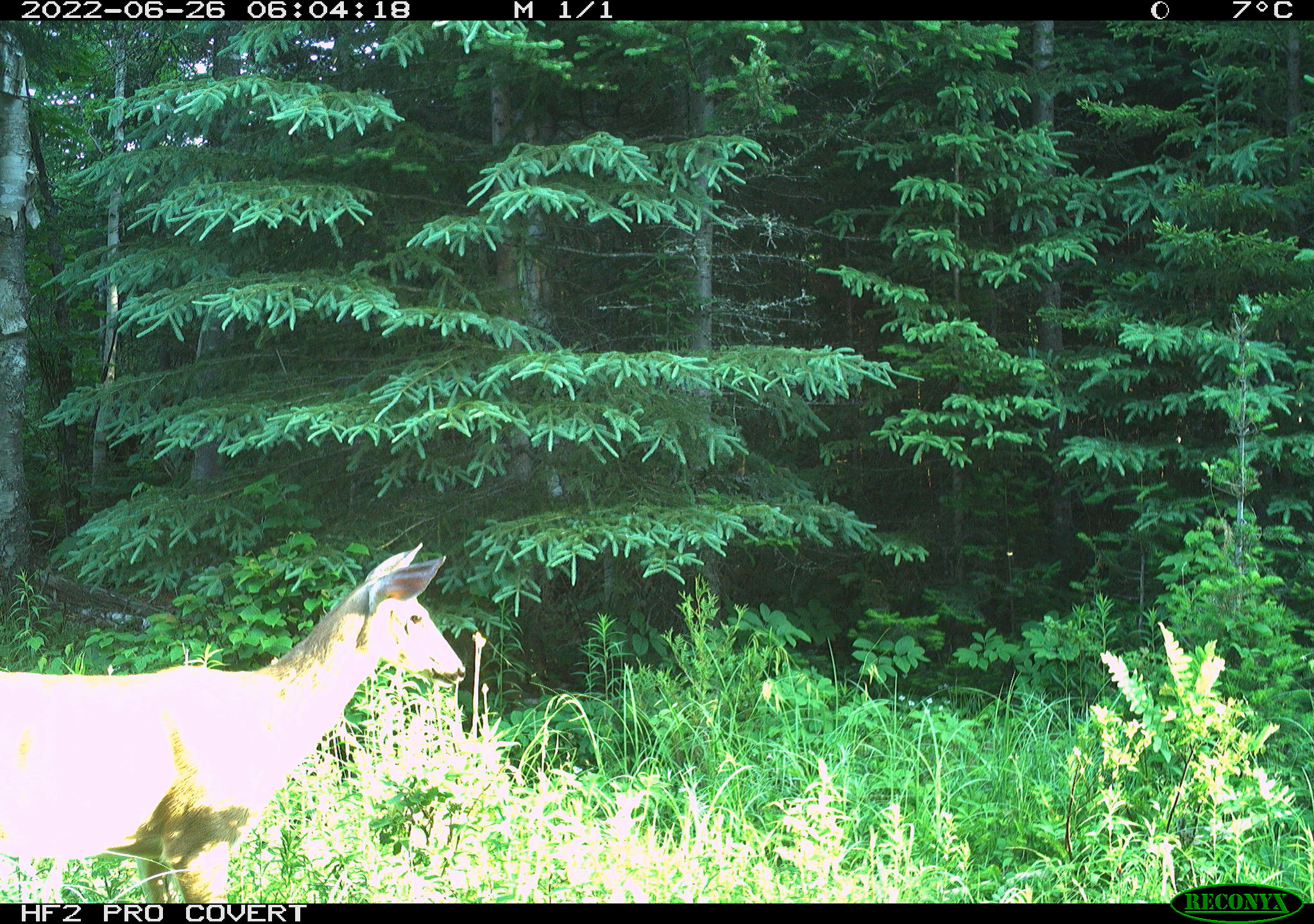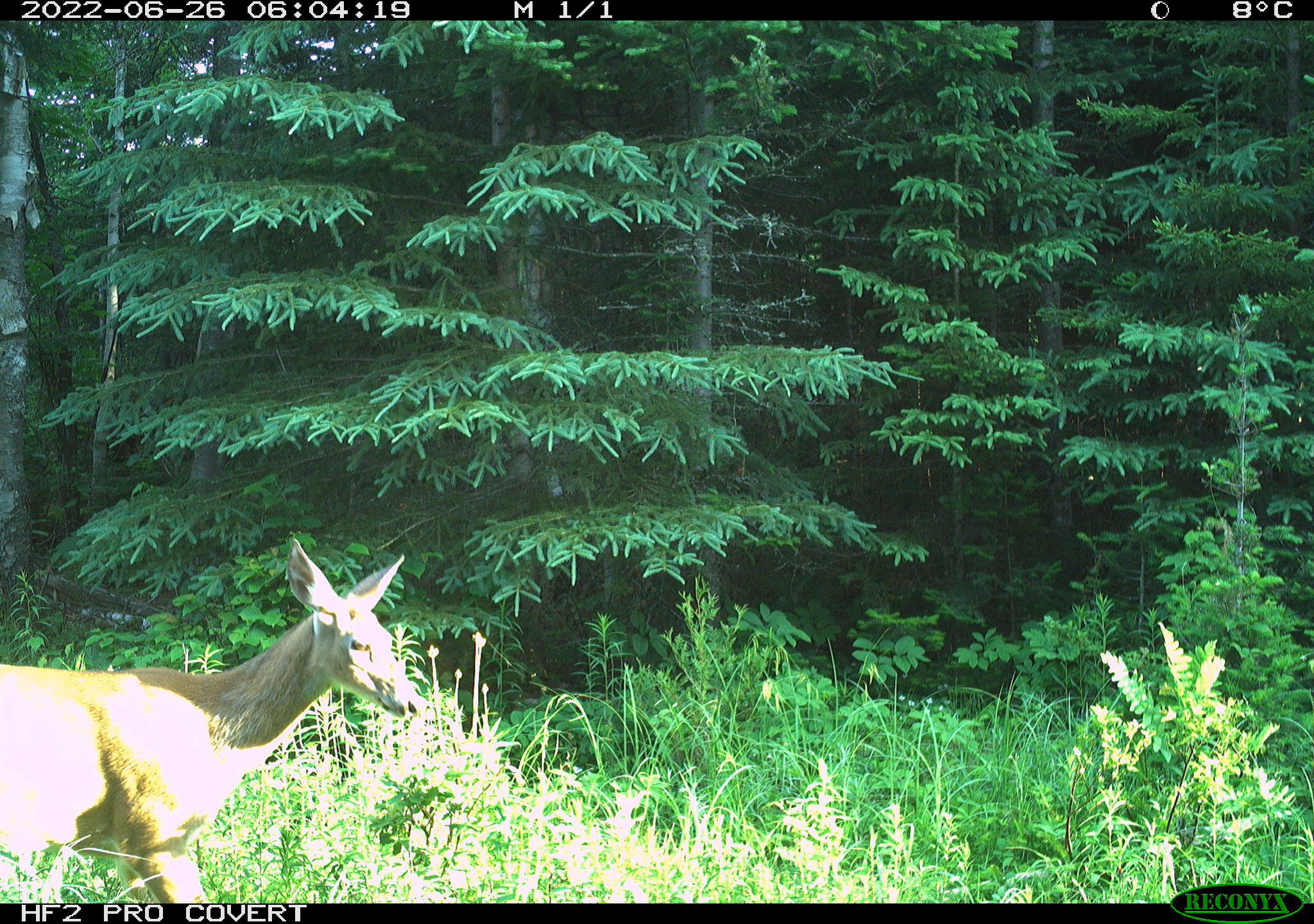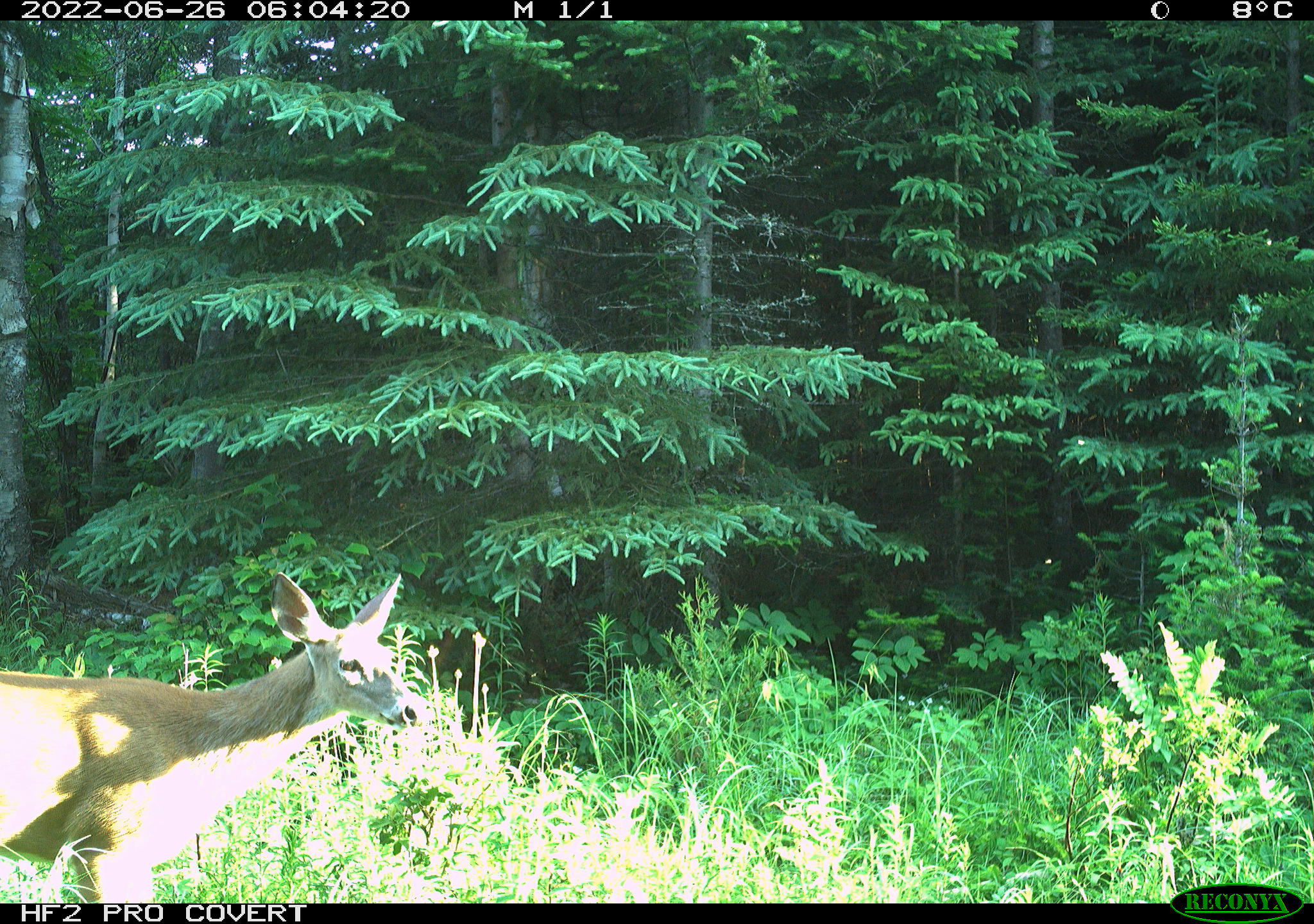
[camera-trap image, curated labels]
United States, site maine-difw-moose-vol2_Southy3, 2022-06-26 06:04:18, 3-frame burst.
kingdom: Animalia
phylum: Chordata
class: Mammalia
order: Artiodactyla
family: Cervidae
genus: Odocoileus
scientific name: Odocoileus virginianus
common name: white-tailed deer